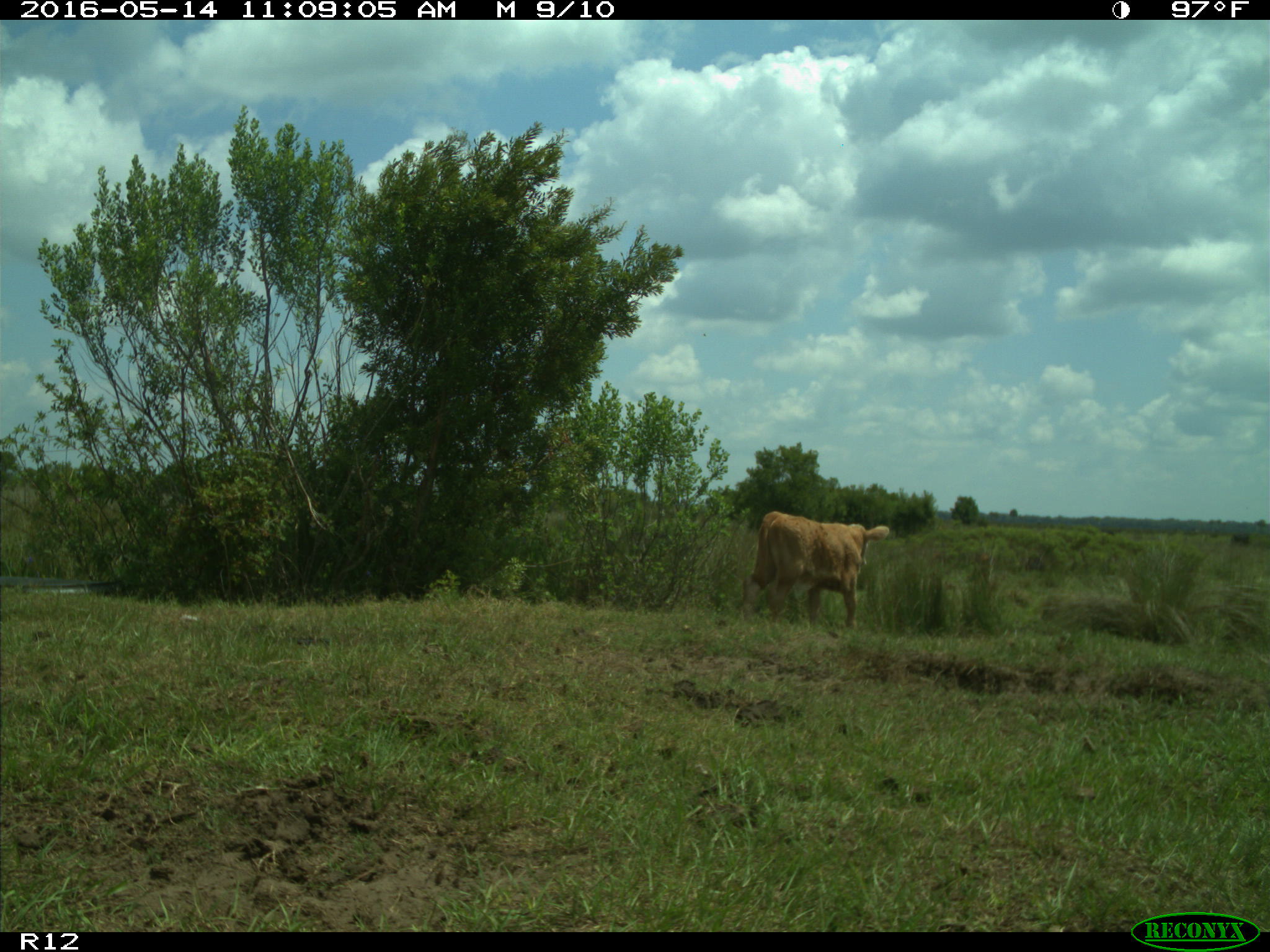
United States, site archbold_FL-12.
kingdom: Animalia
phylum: Chordata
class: Mammalia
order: Artiodactyla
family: Bovidae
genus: Bos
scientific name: Bos taurus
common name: domestic cow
Bos taurus (domestic cow).